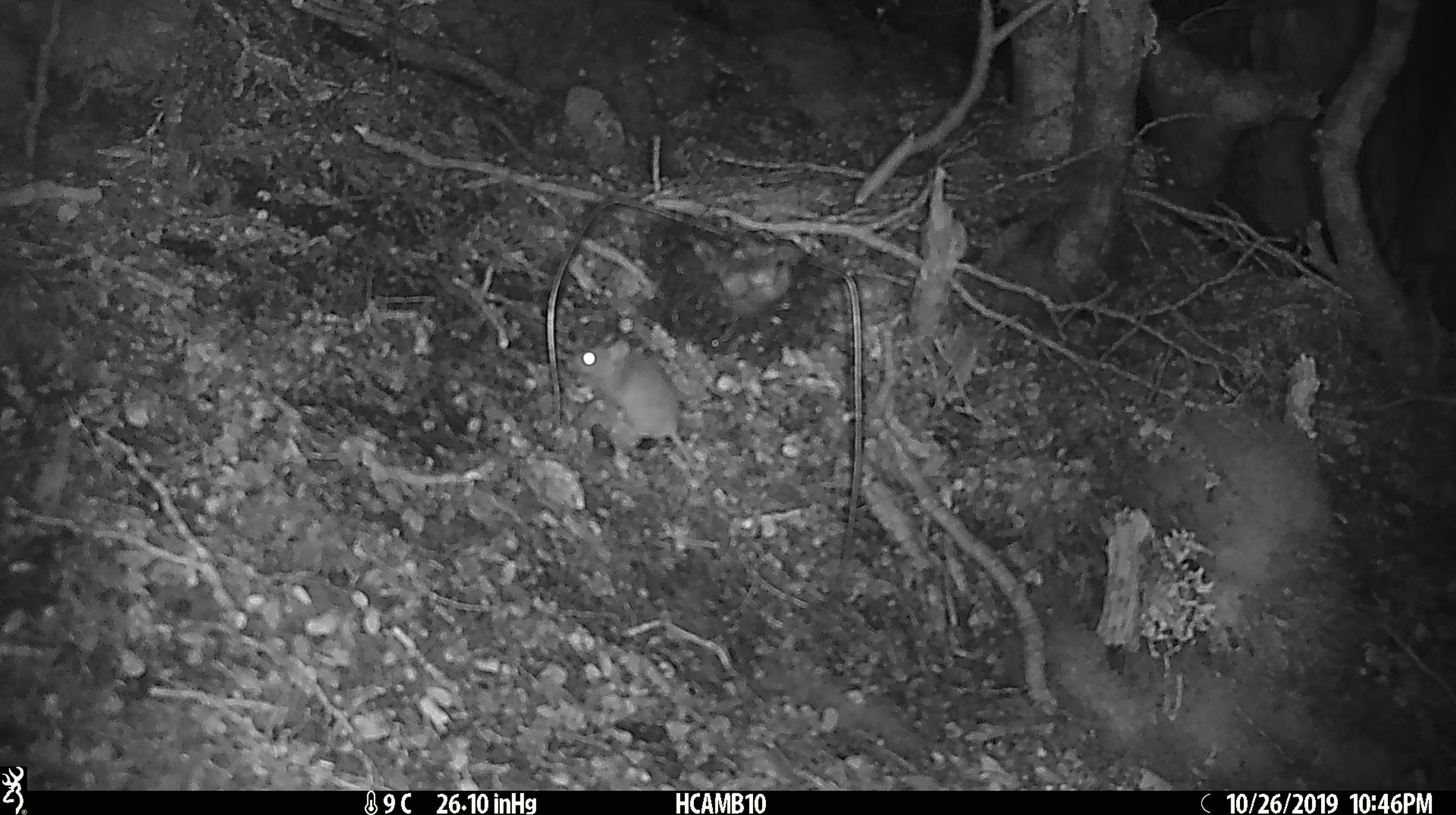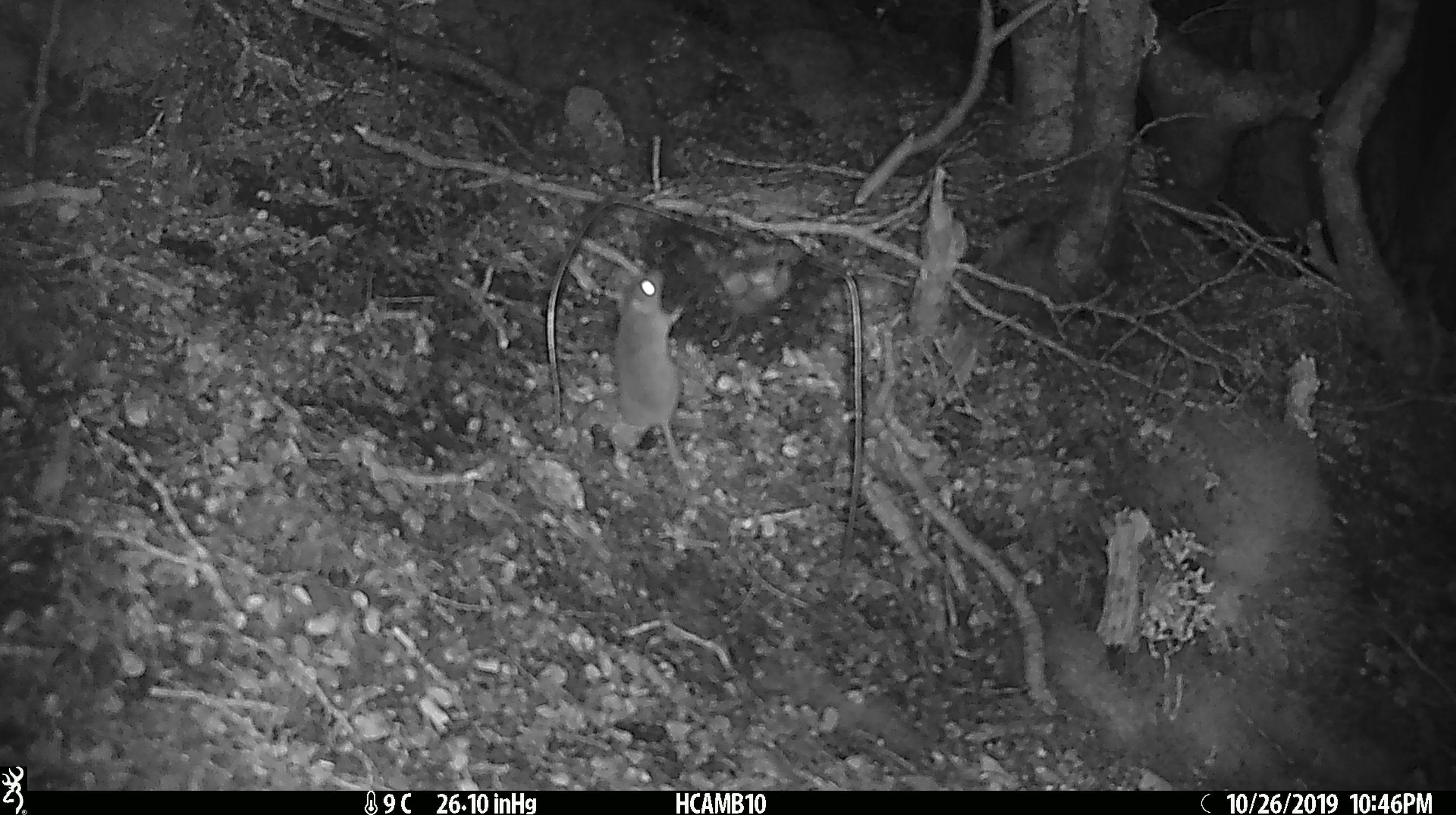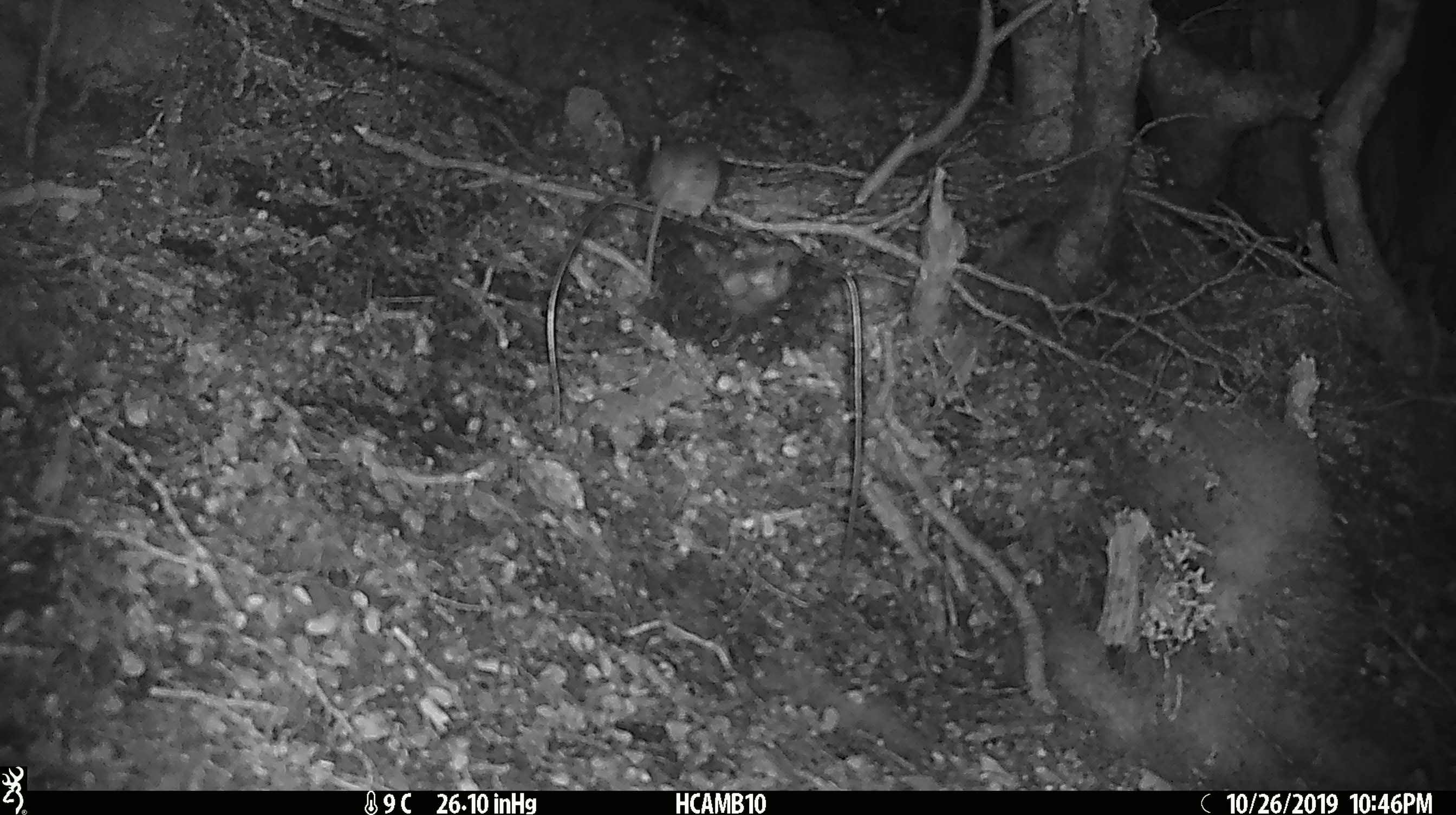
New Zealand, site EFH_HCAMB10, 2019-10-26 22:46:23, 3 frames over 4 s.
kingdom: Animalia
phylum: Chordata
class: Mammalia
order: Rodentia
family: Muridae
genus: Mus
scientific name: Mus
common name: mouse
Mouse (Mus).